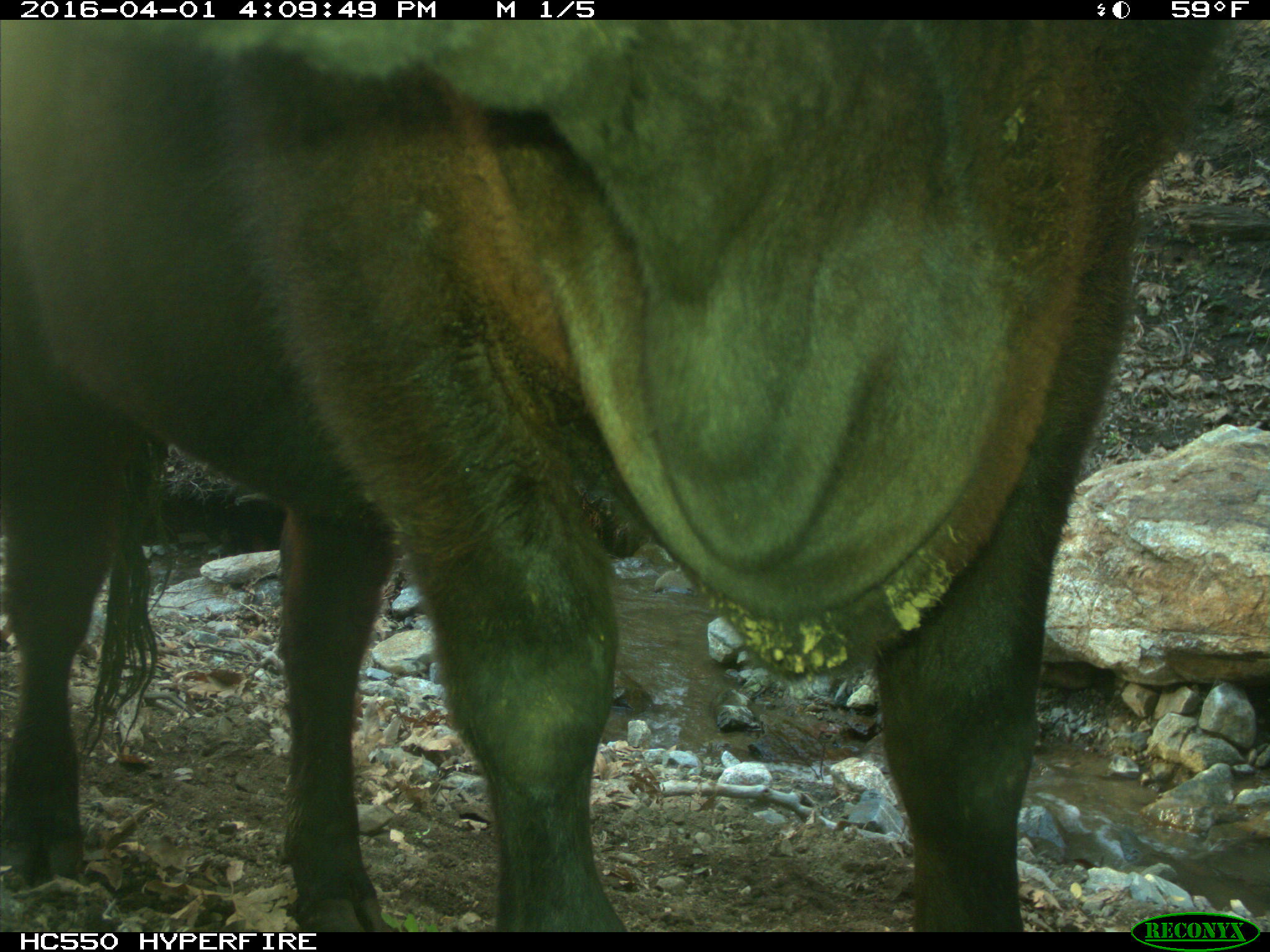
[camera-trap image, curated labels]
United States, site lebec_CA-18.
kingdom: Animalia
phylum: Chordata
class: Mammalia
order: Artiodactyla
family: Bovidae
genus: Bos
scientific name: Bos taurus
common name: domestic cow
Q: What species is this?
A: Bos taurus (domestic cow).